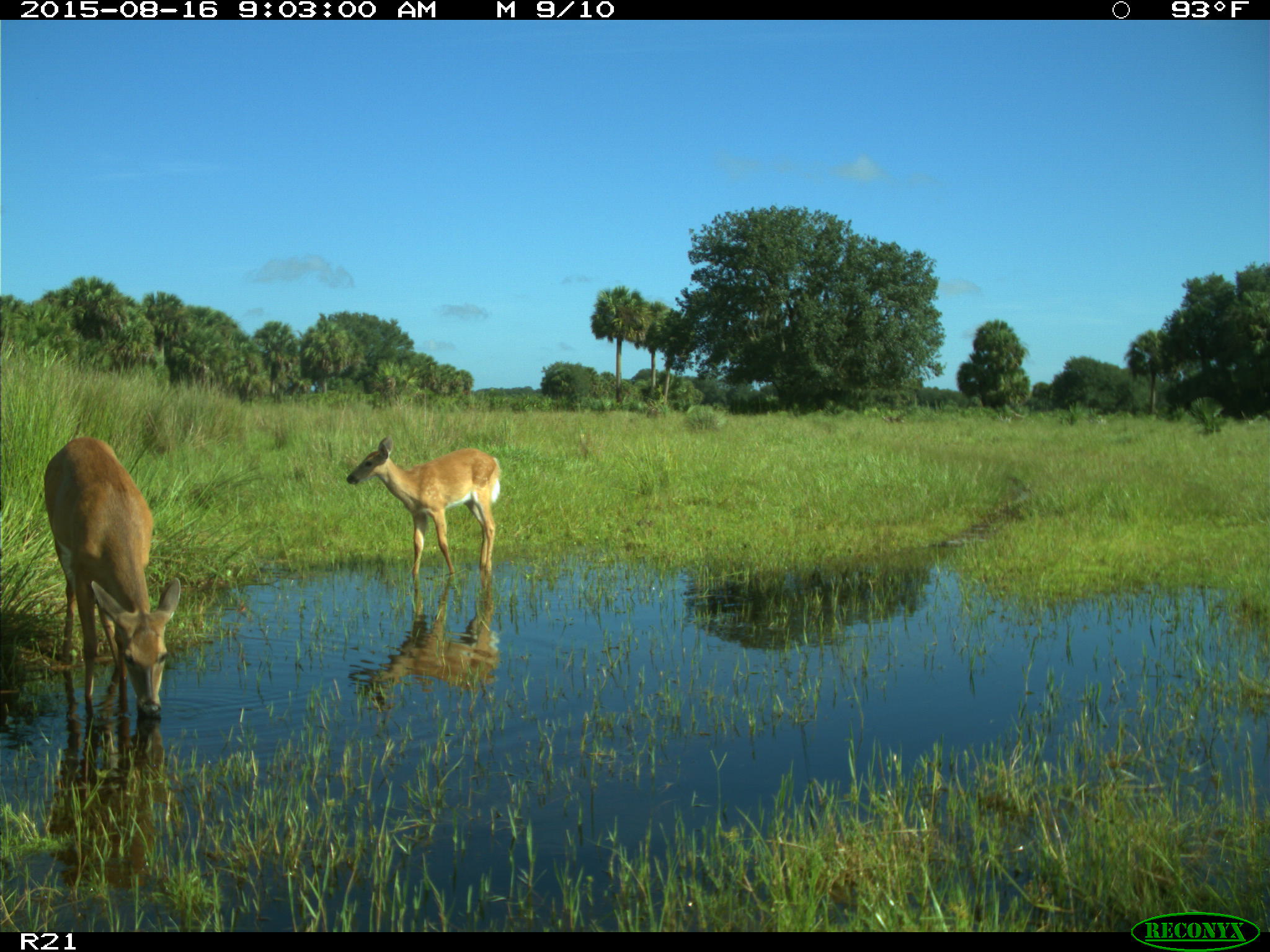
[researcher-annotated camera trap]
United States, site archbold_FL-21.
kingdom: Animalia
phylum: Chordata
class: Mammalia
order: Artiodactyla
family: Cervidae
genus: Odocoileus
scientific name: Odocoileus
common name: deer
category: unidentified deer